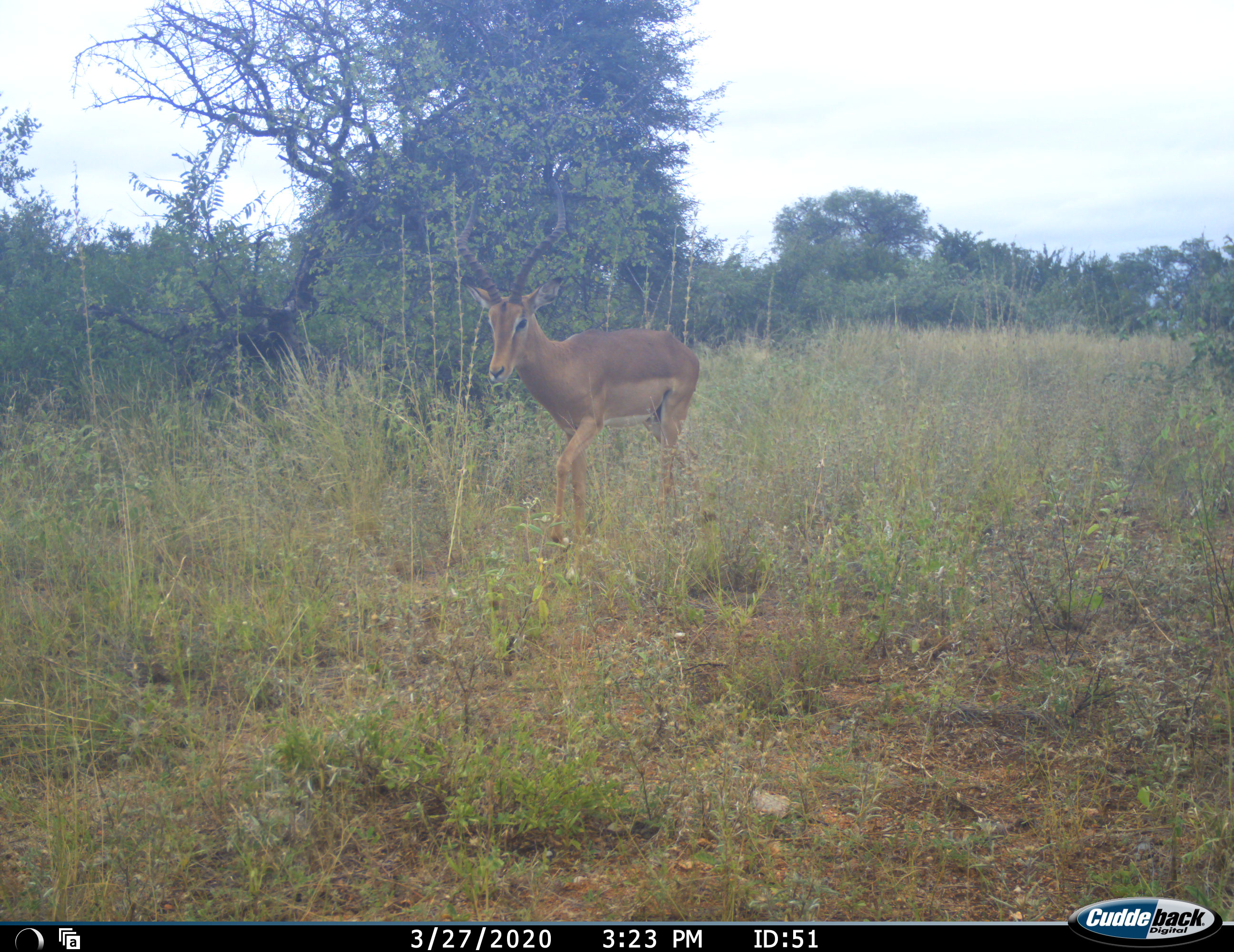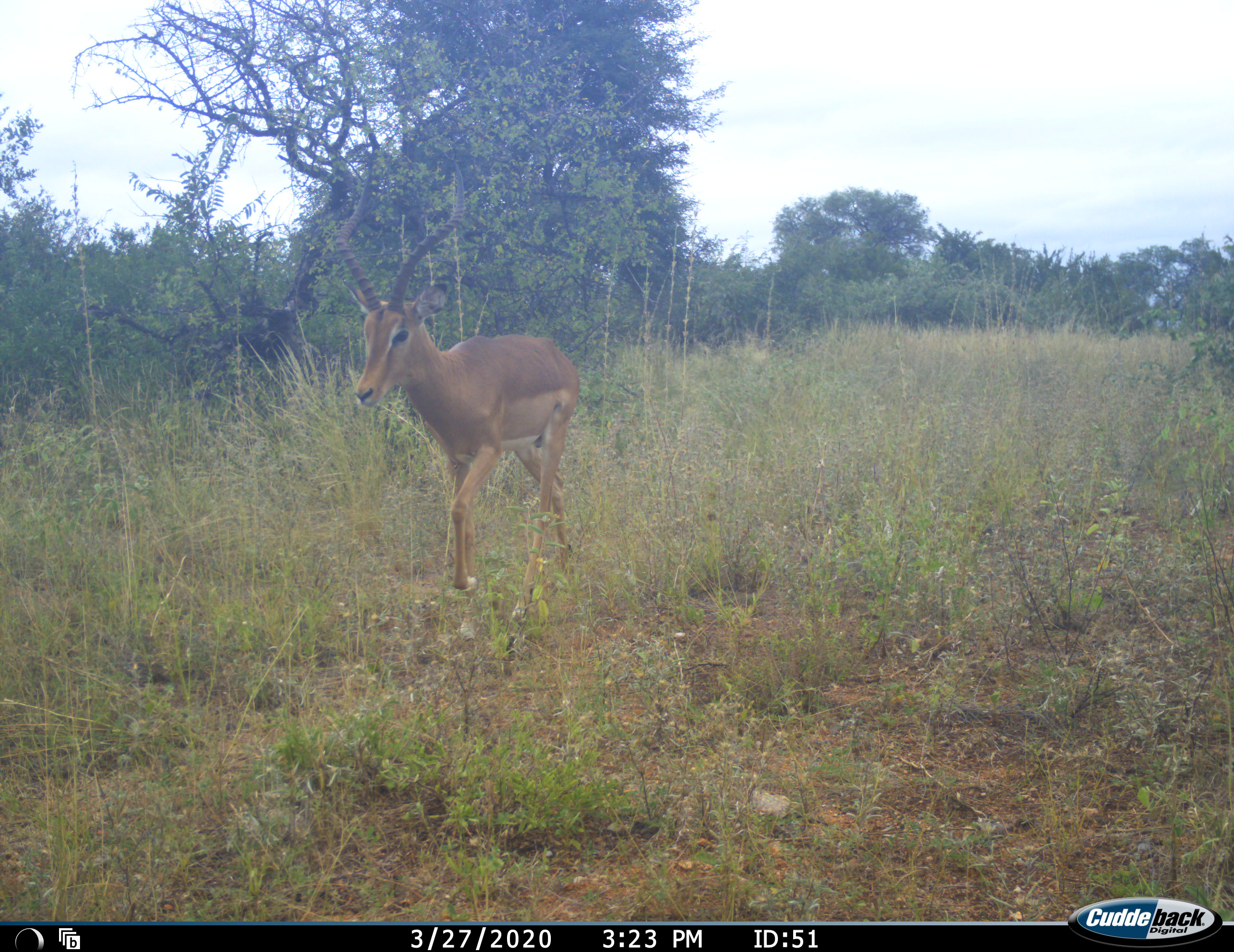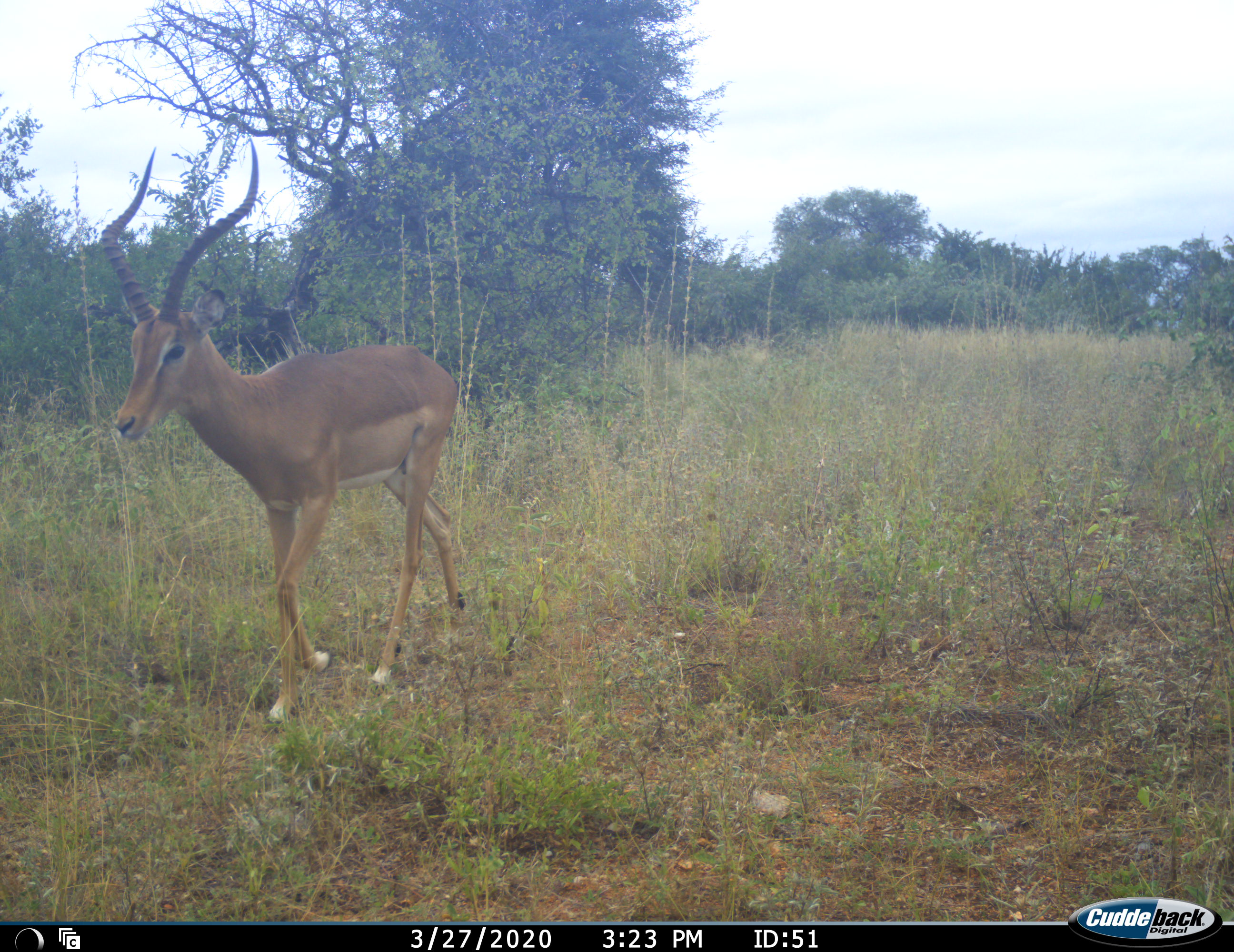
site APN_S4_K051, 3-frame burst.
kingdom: Animalia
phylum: Chordata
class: Mammalia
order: Artiodactyla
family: Bovidae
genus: Aepyceros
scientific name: Aepyceros melampus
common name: impala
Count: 1.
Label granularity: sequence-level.